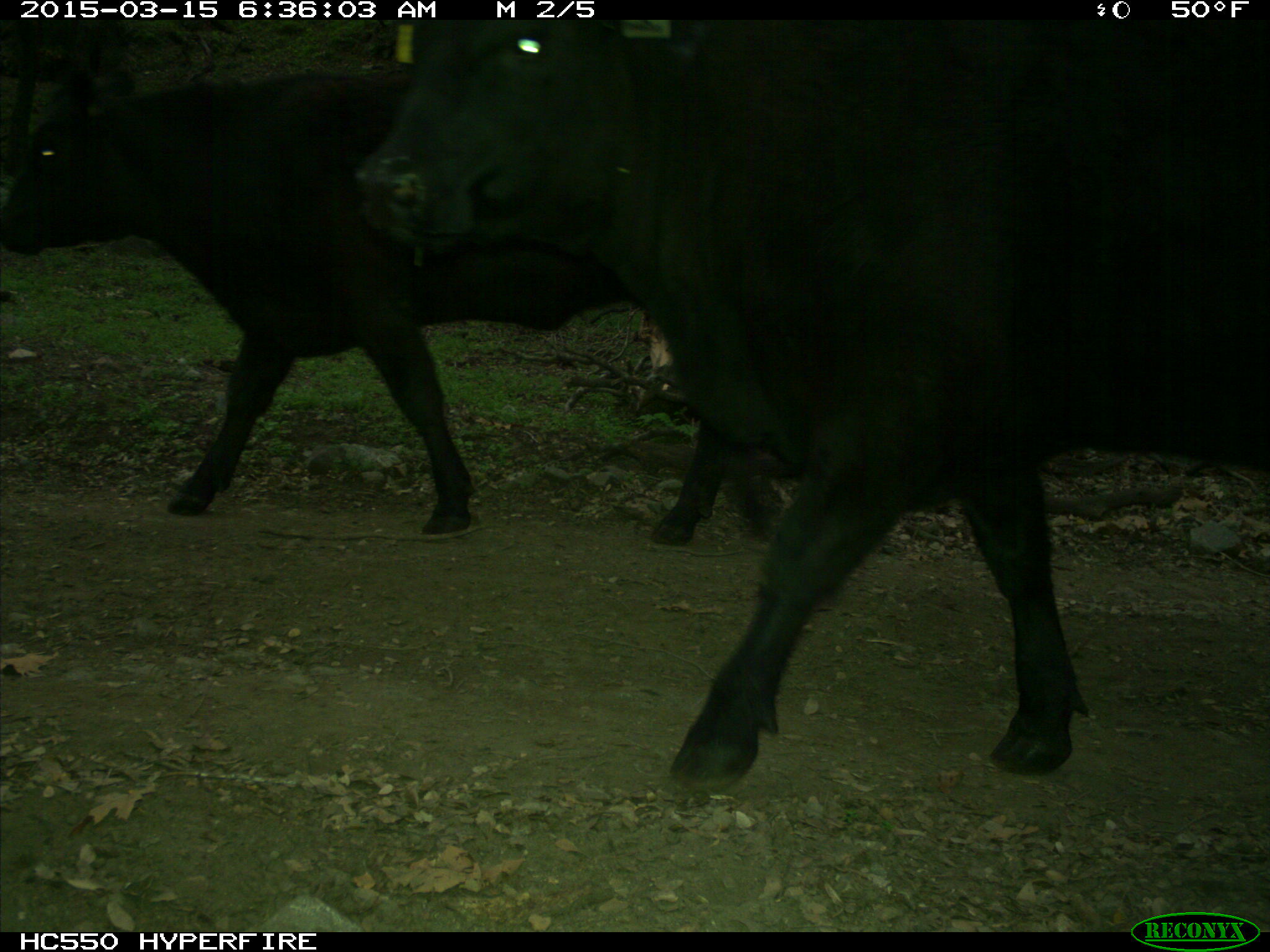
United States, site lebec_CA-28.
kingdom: Animalia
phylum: Chordata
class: Mammalia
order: Artiodactyla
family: Bovidae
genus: Bos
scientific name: Bos taurus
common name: domestic cow